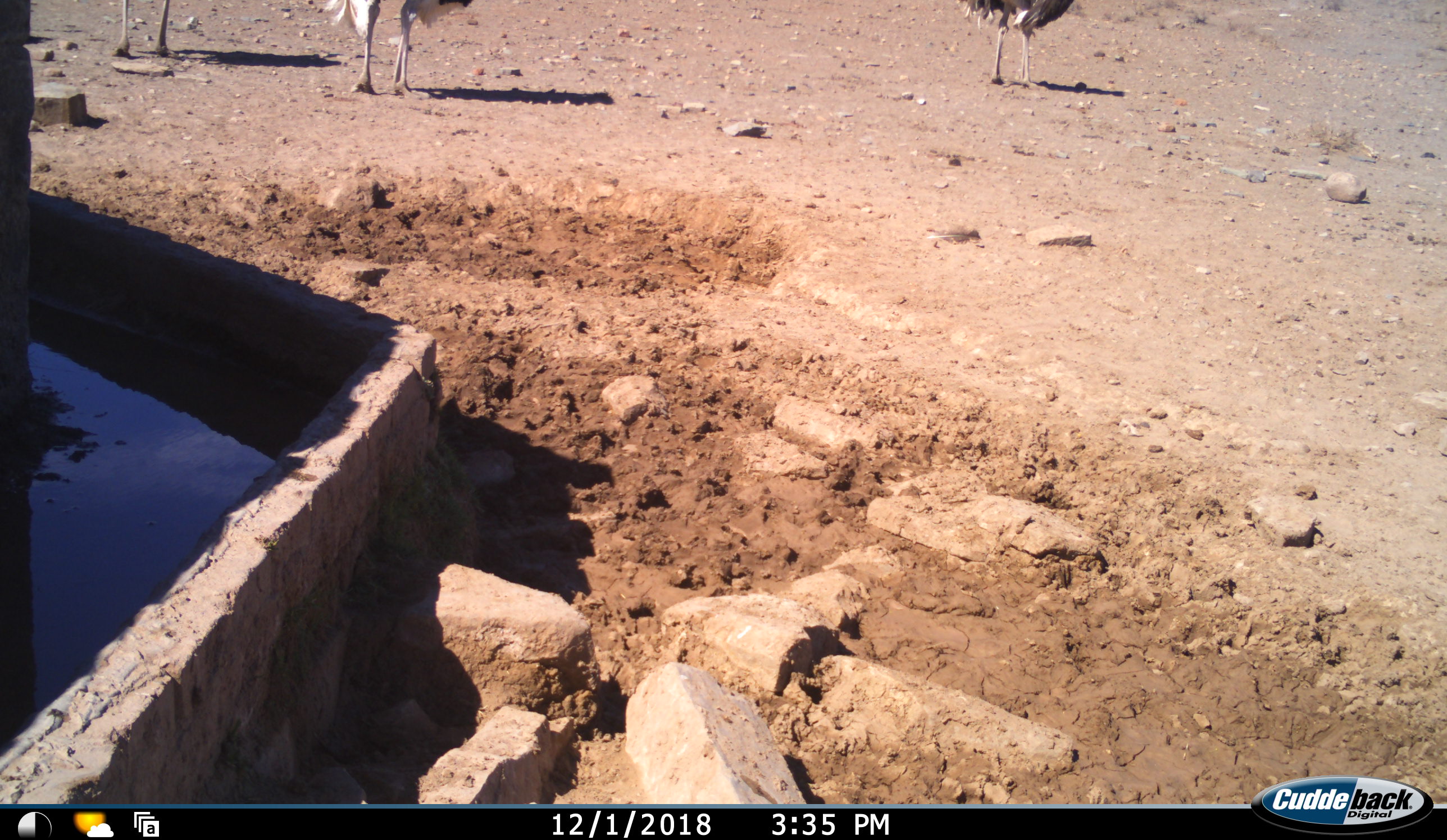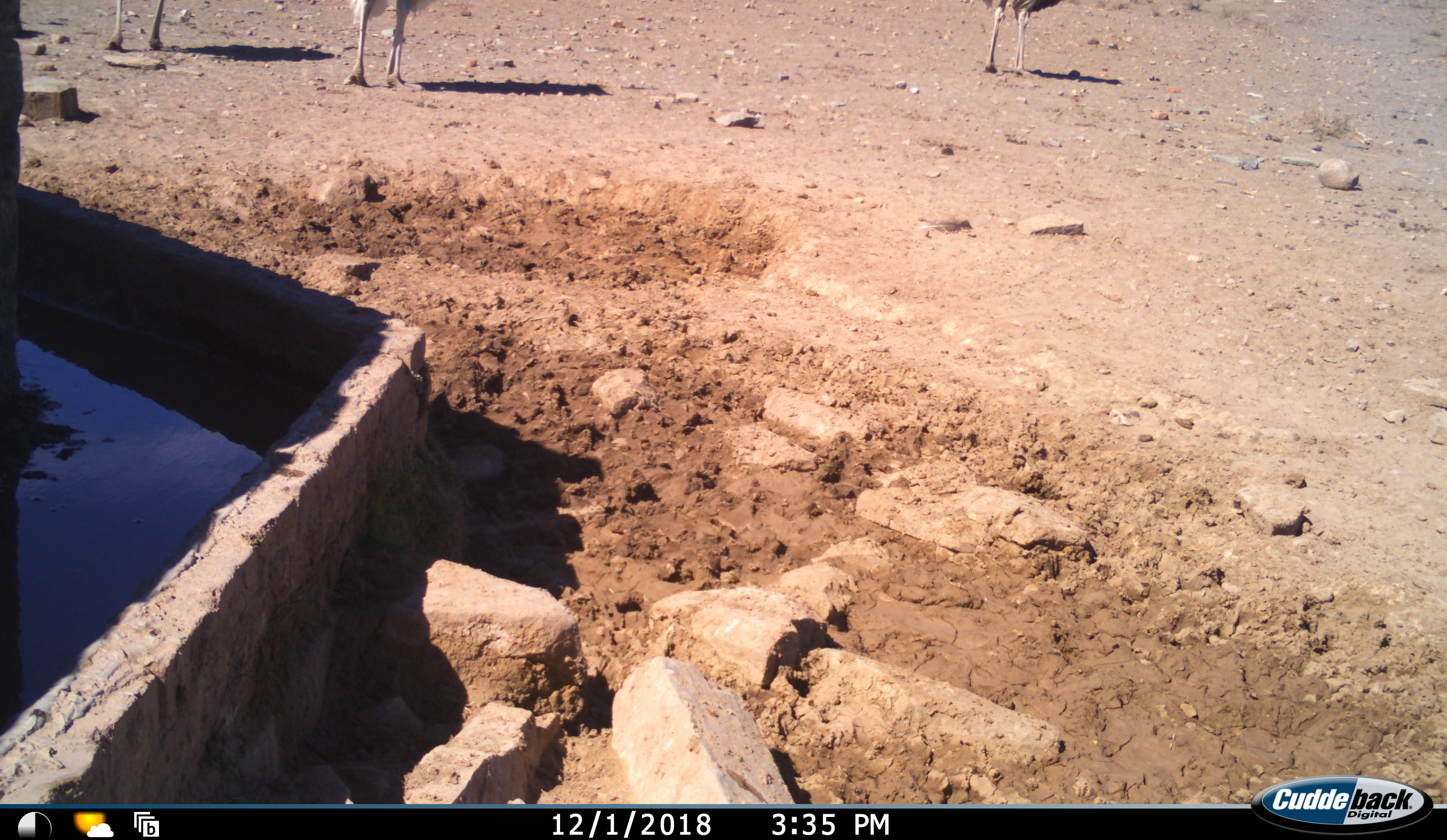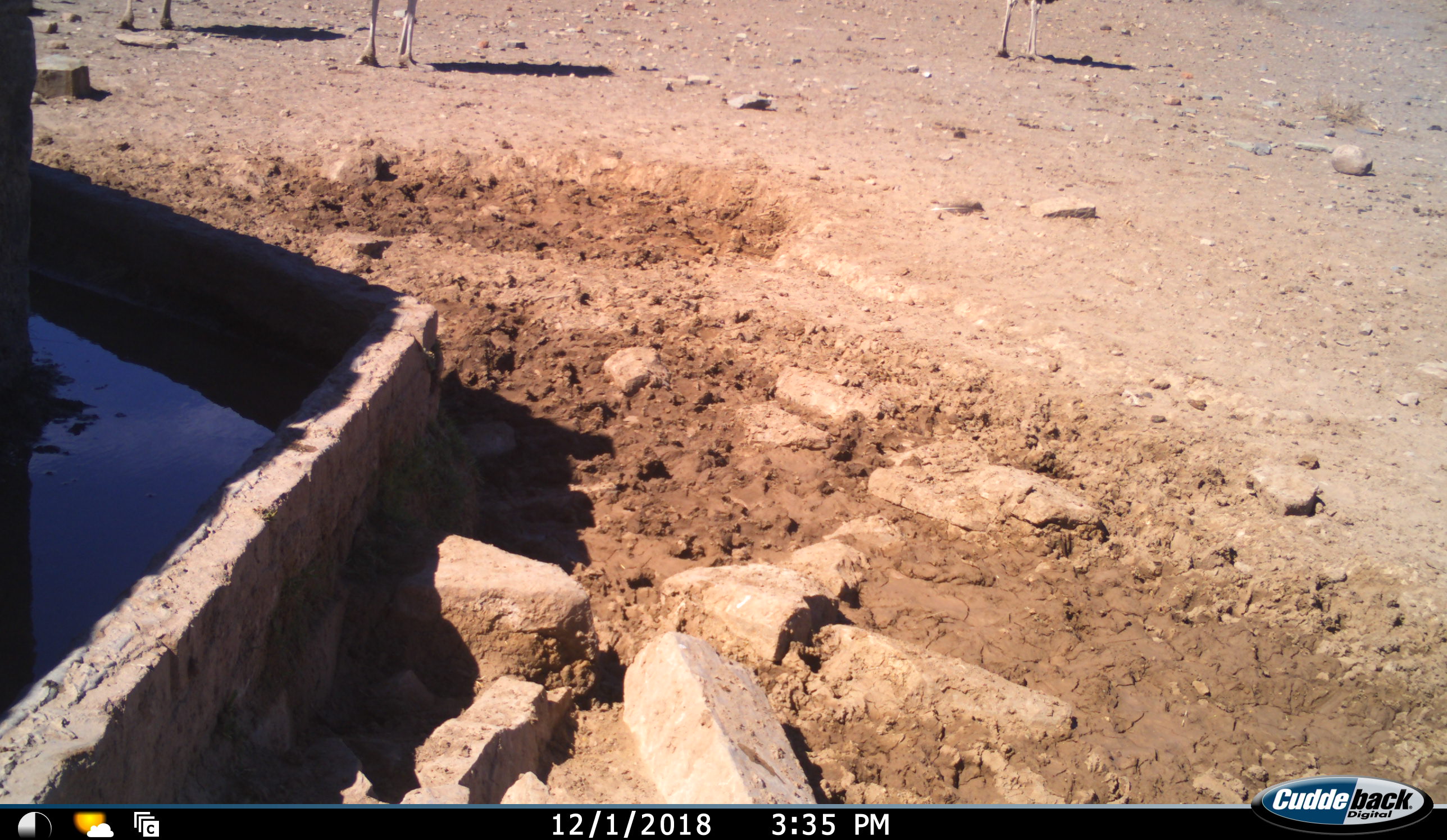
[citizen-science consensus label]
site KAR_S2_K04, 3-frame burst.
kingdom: Animalia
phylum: Chordata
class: Aves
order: Struthioniformes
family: Struthionidae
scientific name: Struthionidae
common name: ostrich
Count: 3.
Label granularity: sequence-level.